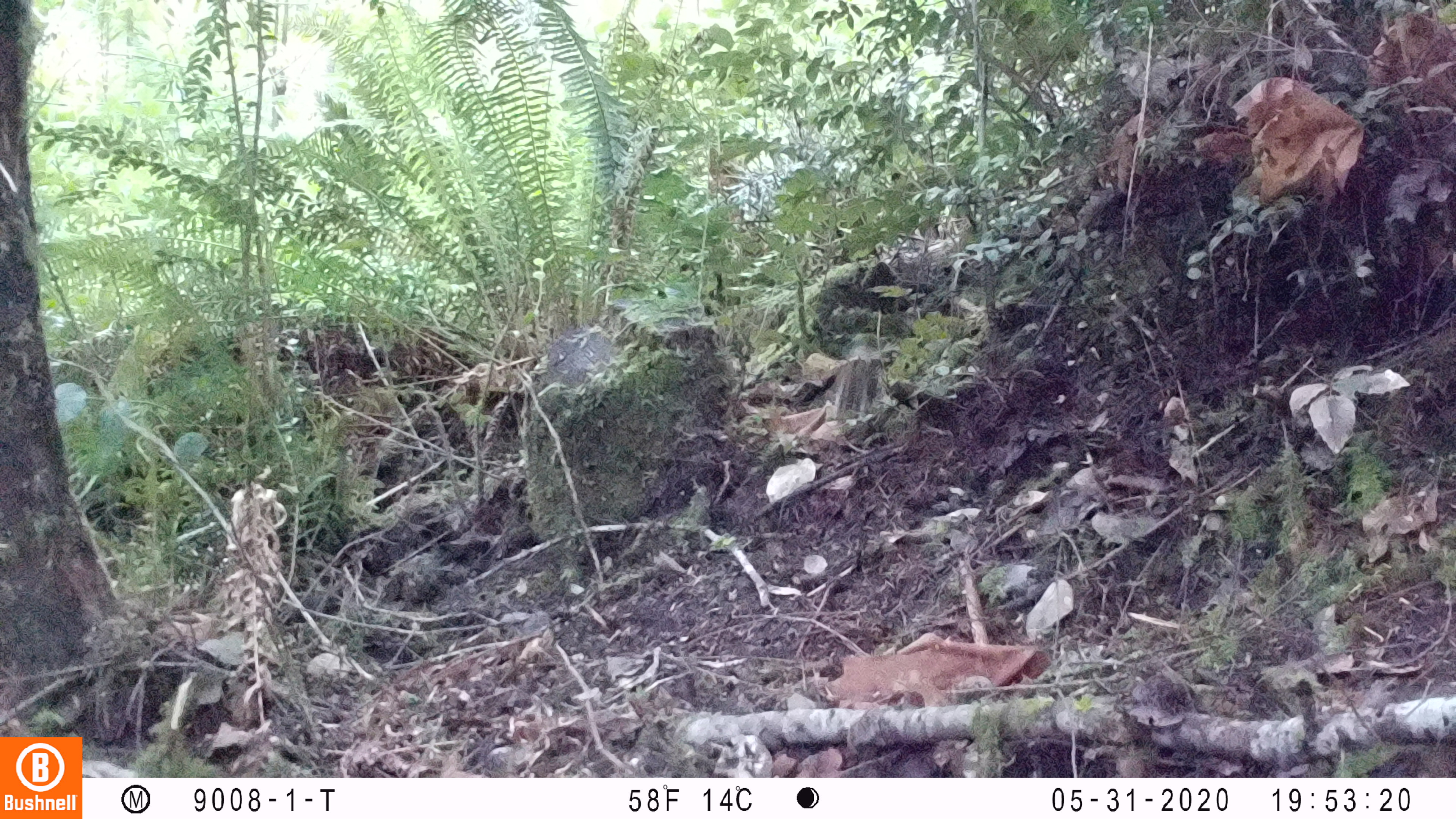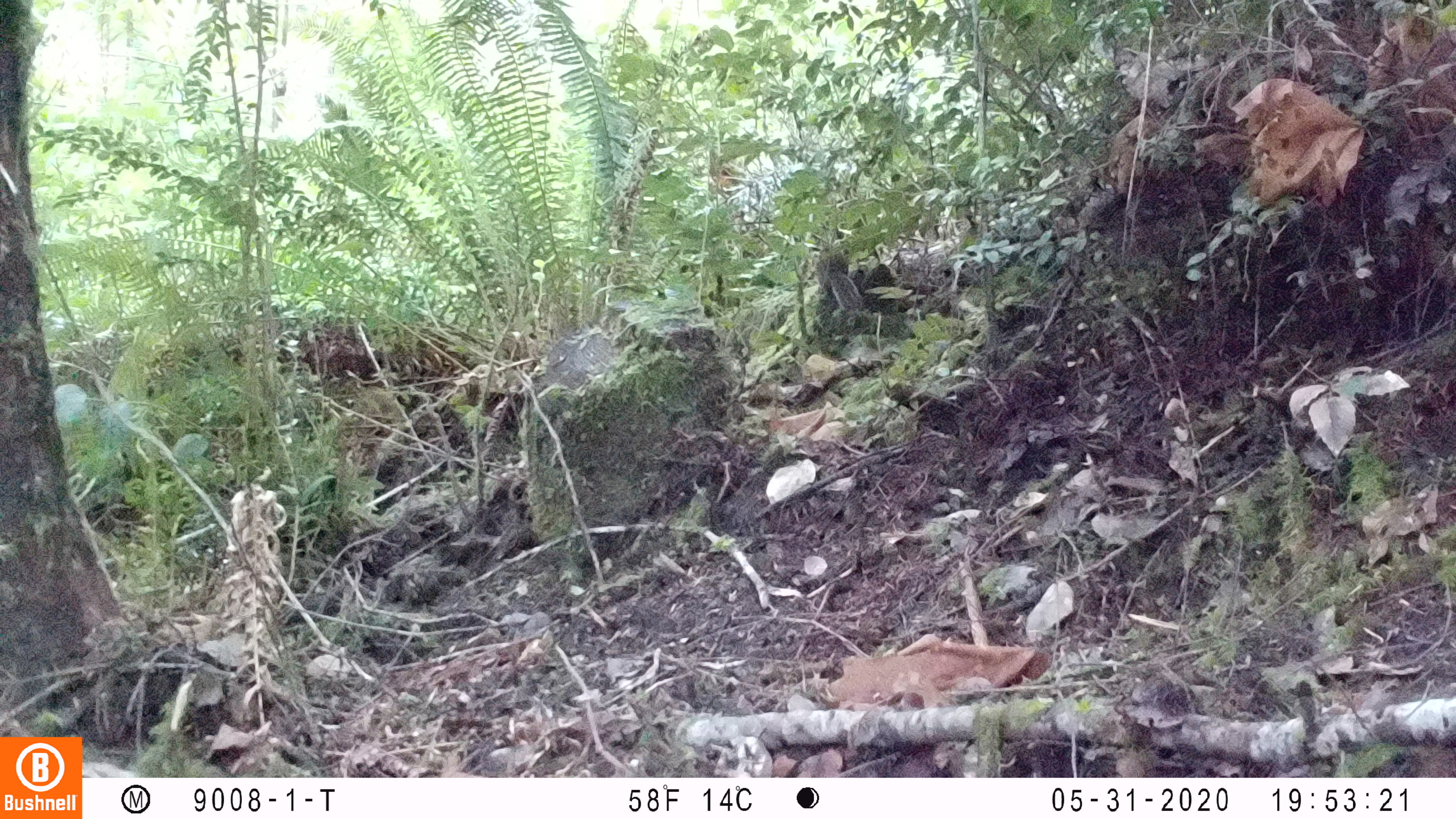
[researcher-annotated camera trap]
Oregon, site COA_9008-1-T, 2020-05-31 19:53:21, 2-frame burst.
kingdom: Animalia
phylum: Chordata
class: Mammalia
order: Rodentia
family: Sciuridae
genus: Neotamias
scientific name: Neotamias townsendii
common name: townsend's chipmunk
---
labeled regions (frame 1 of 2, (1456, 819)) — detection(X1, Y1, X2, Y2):
townsend's chipmunk: detection(823, 345, 885, 422)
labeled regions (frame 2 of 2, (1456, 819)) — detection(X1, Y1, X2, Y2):
townsend's chipmunk: detection(812, 237, 863, 310)